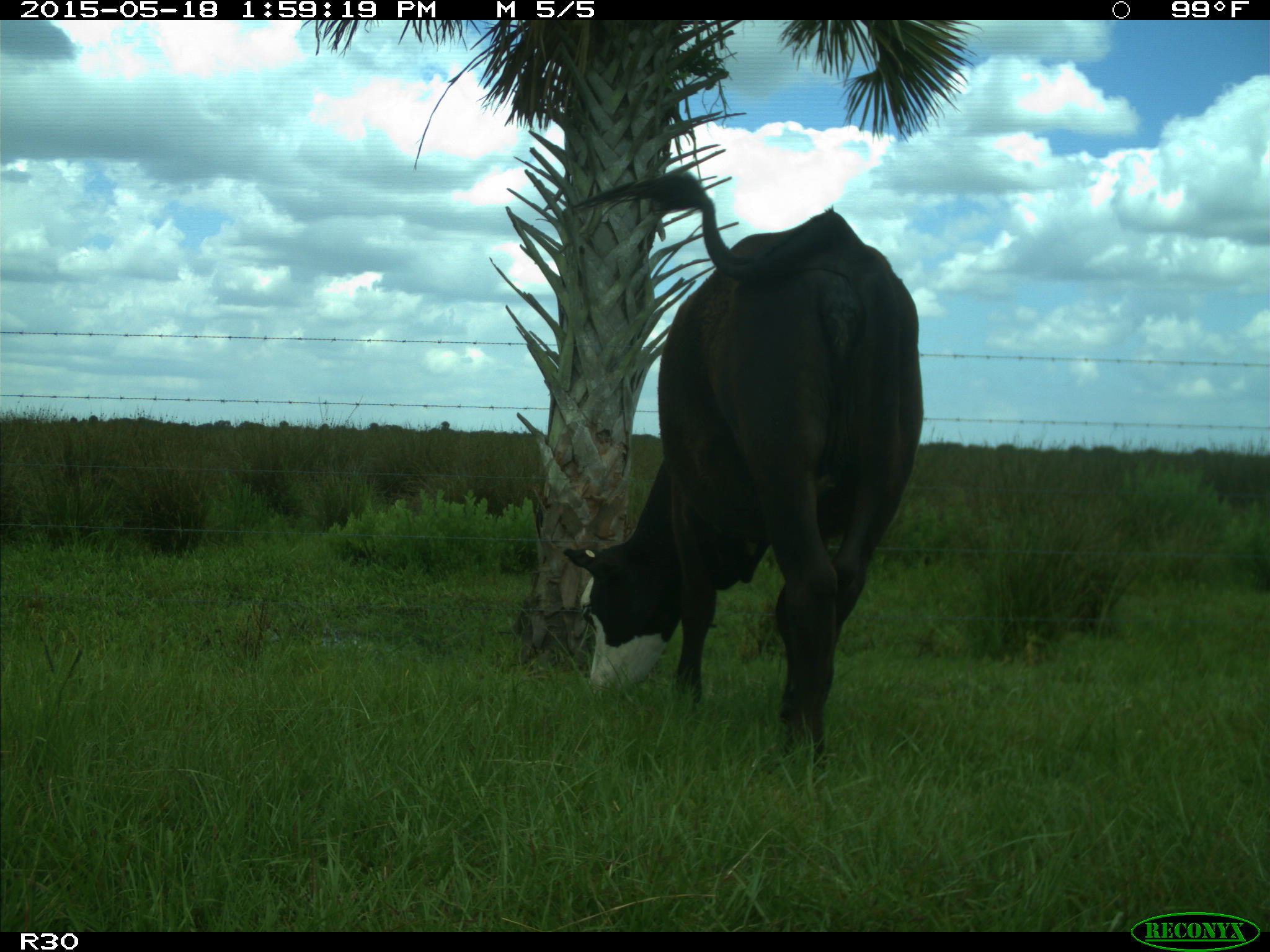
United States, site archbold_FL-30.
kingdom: Animalia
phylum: Chordata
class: Mammalia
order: Artiodactyla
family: Bovidae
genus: Bos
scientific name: Bos taurus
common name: domestic cow